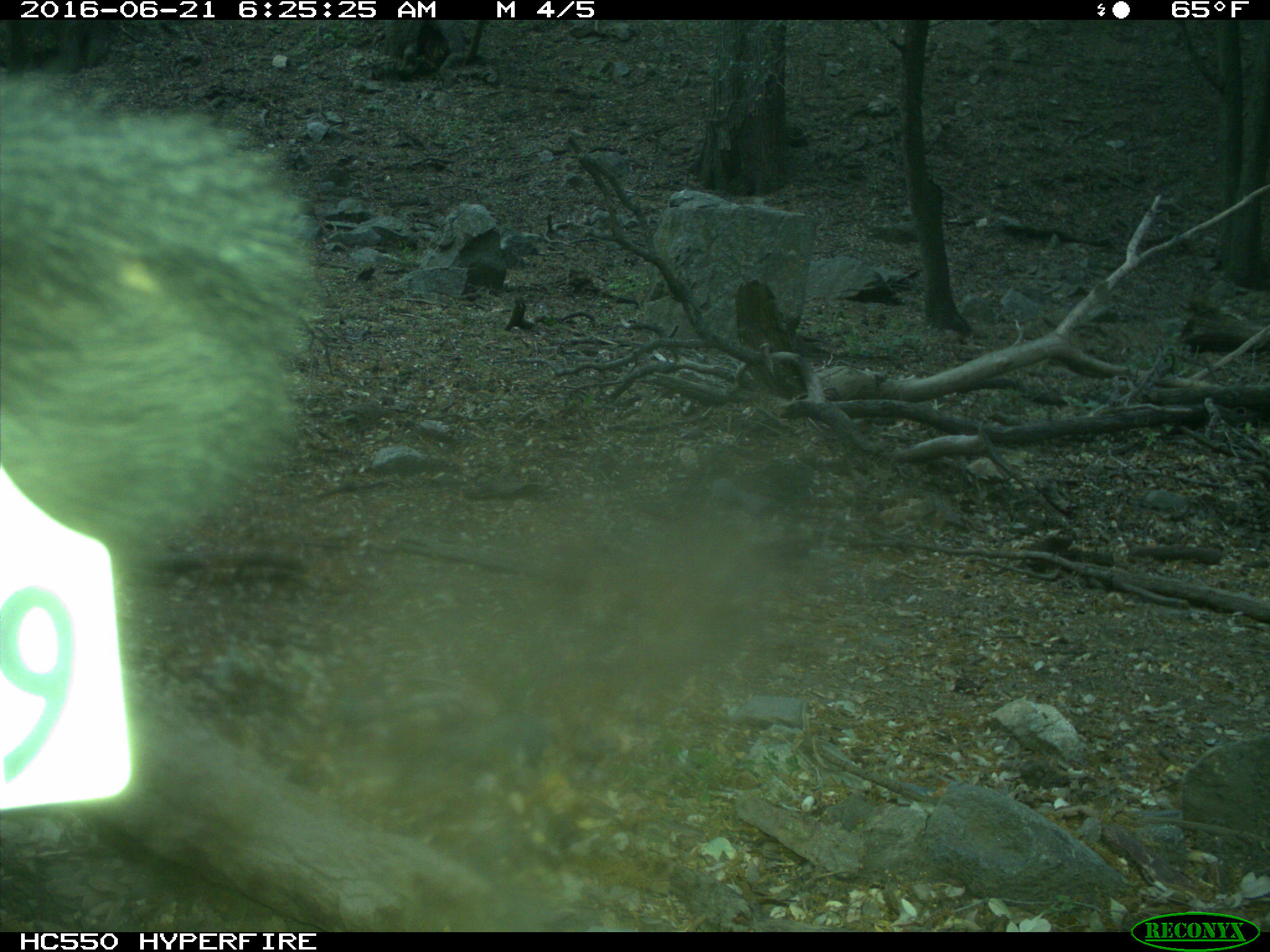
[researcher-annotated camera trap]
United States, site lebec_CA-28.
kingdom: Animalia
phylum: Chordata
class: Mammalia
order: Artiodactyla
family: Bovidae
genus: Bos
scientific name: Bos taurus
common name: domestic cow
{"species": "Bos taurus (domestic cow)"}